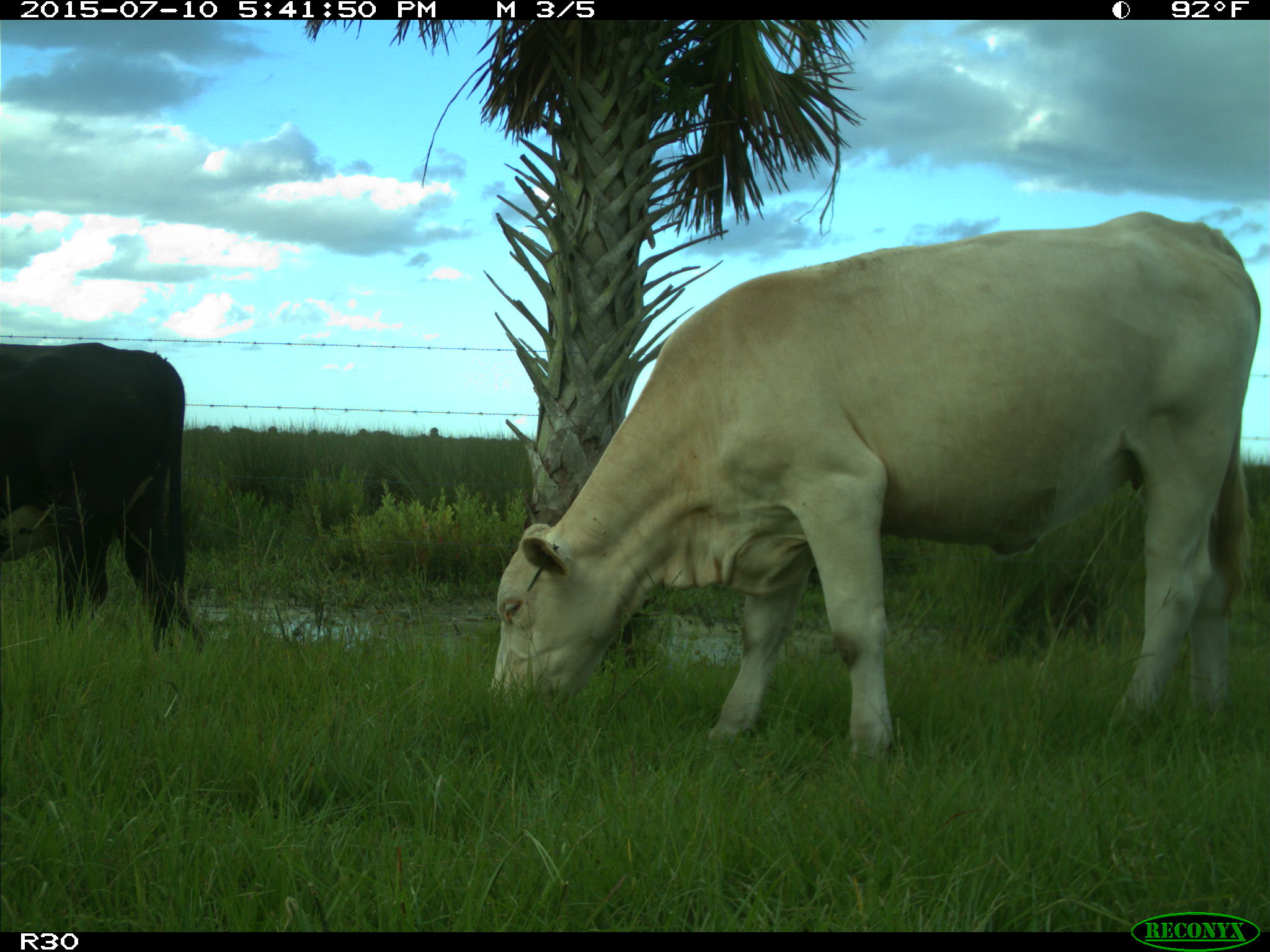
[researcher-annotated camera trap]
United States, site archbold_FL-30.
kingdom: Animalia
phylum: Chordata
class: Mammalia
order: Artiodactyla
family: Bovidae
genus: Bos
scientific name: Bos taurus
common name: domestic cow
Bos taurus (domestic cow).